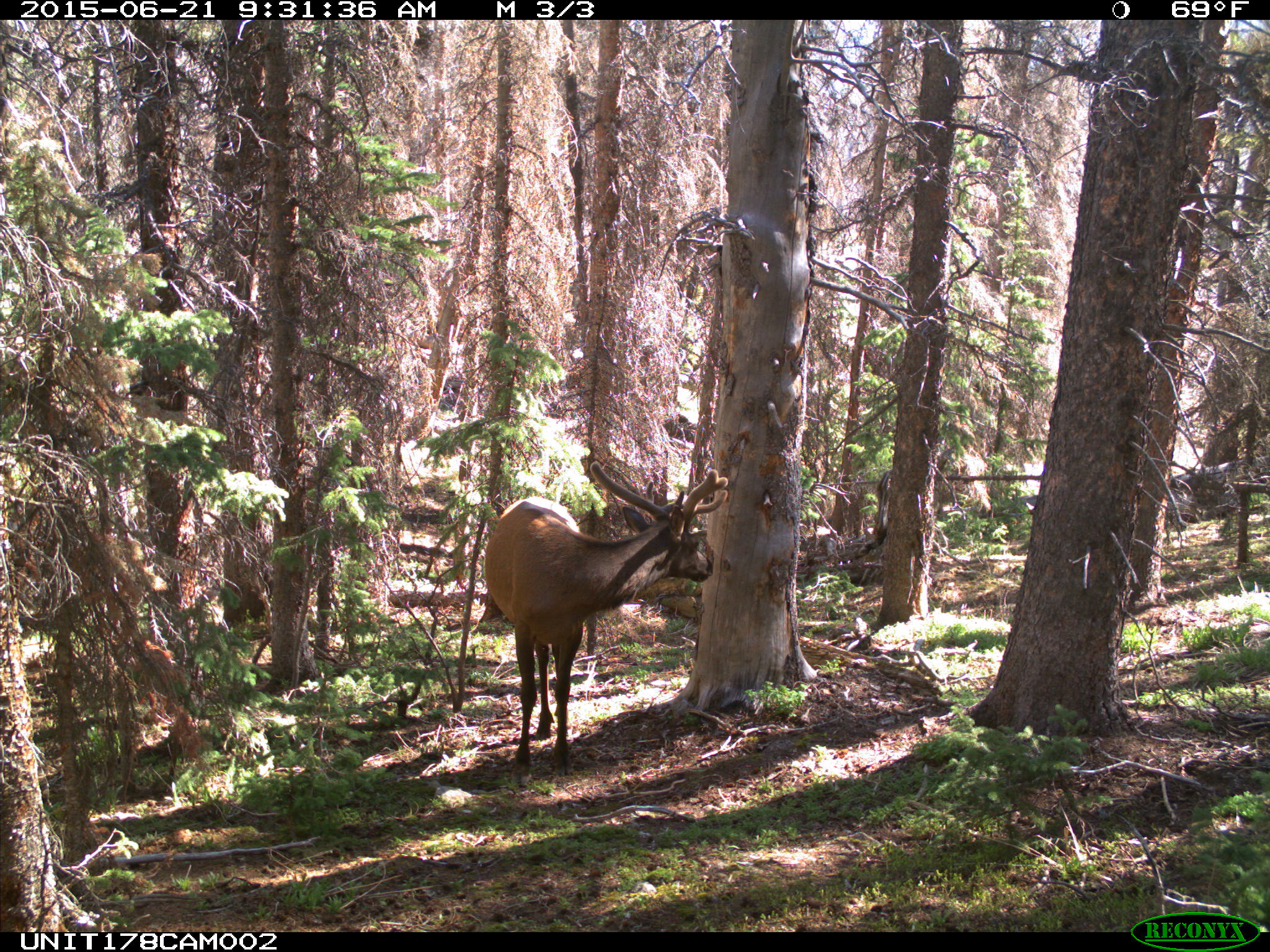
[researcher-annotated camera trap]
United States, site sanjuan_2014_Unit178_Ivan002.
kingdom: Animalia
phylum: Chordata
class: Mammalia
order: Artiodactyla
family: Cervidae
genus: Cervus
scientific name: Cervus elaphus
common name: red deer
Cervus elaphus (red deer).